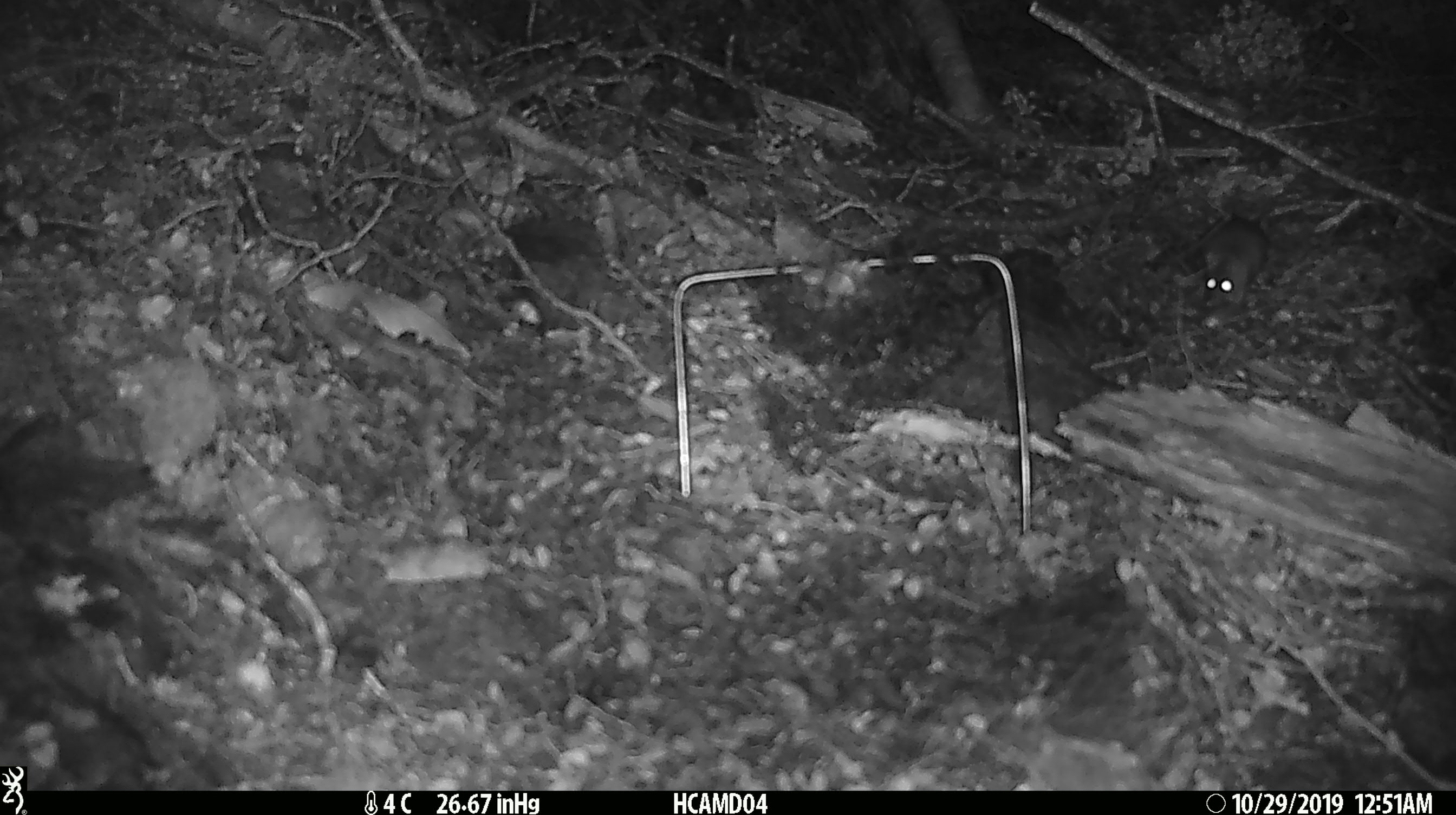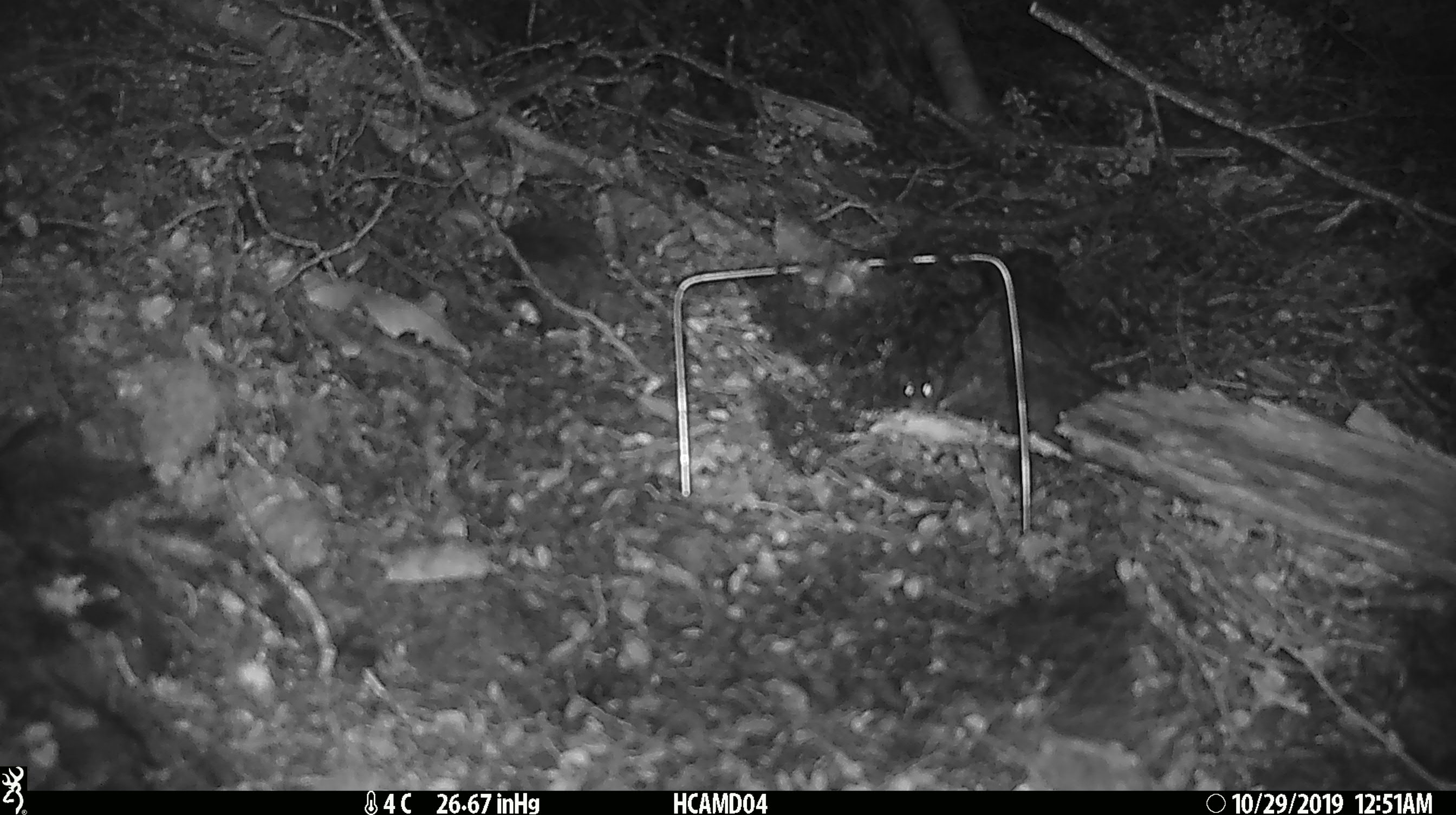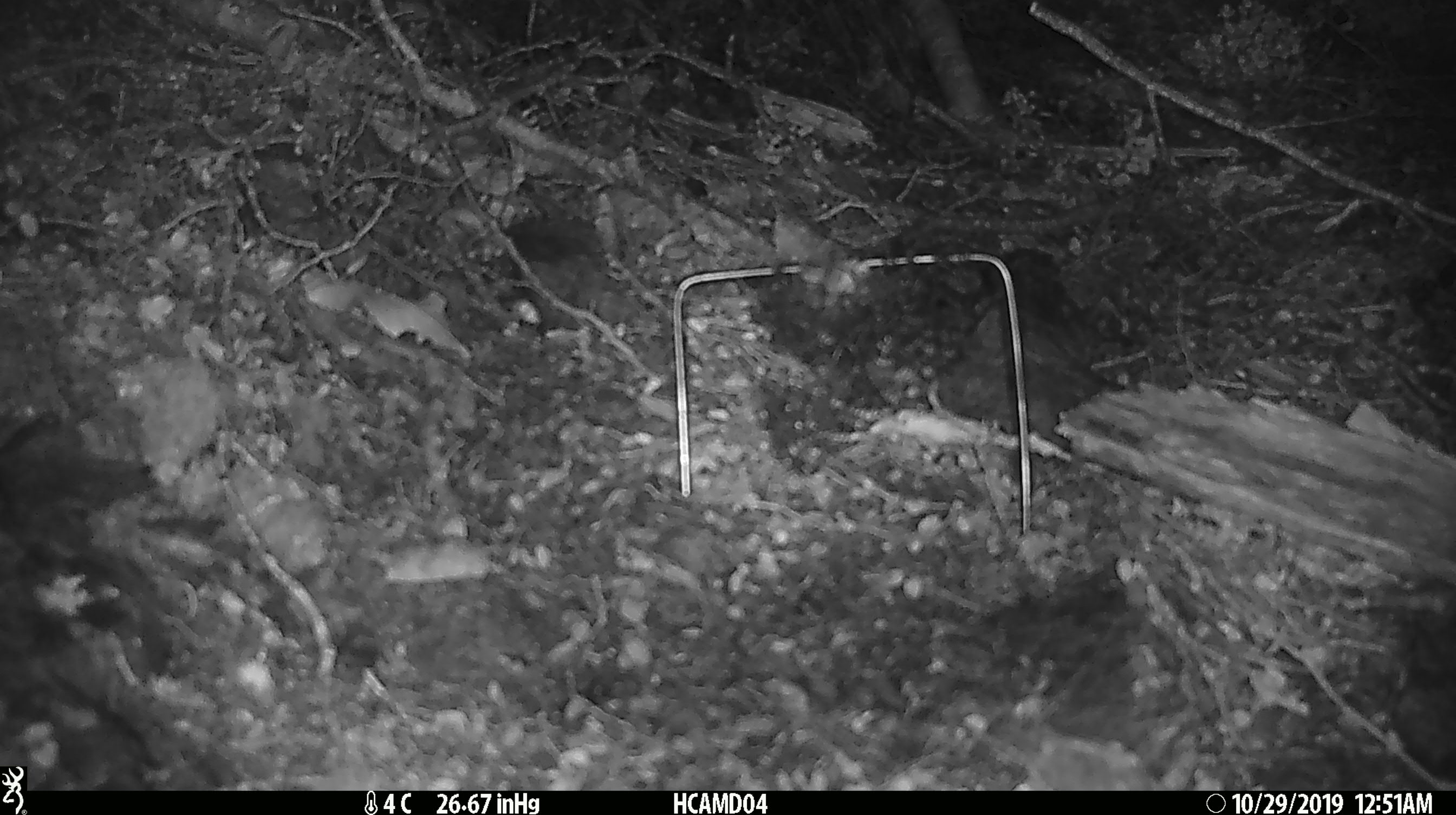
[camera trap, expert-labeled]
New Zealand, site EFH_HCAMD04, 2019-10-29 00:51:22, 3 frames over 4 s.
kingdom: Animalia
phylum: Chordata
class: Mammalia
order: Rodentia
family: Muridae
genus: Mus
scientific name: Mus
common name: mouse